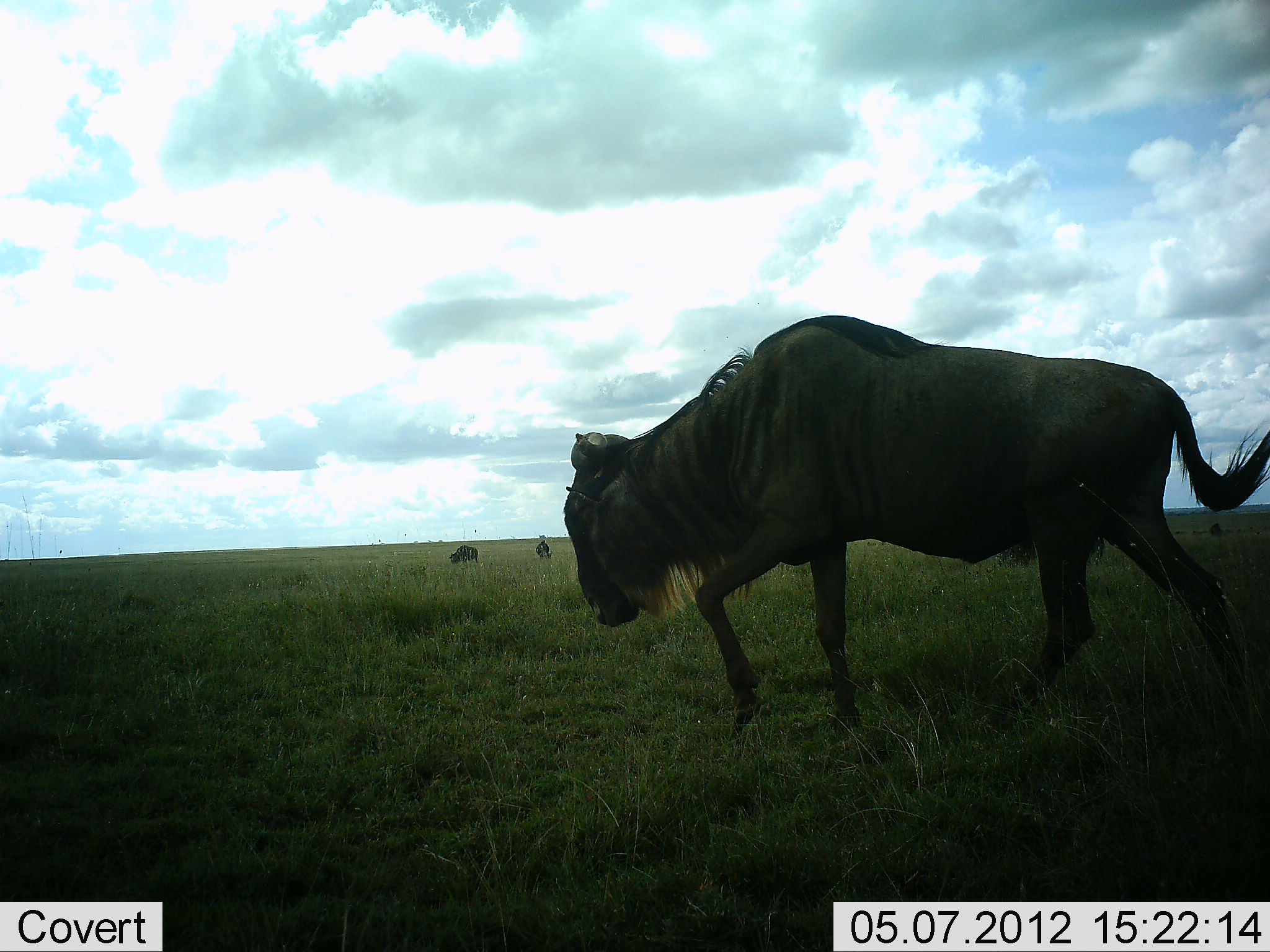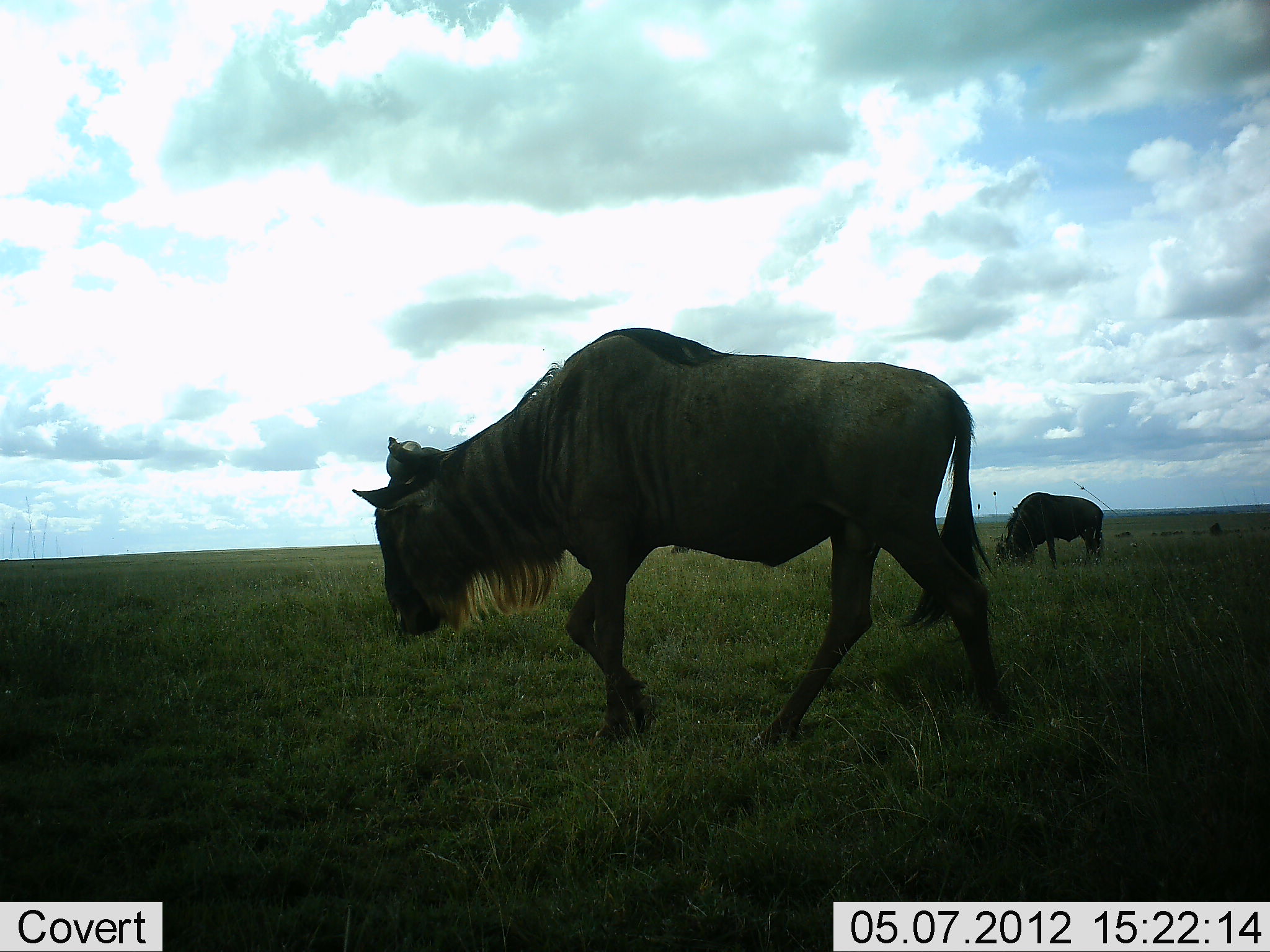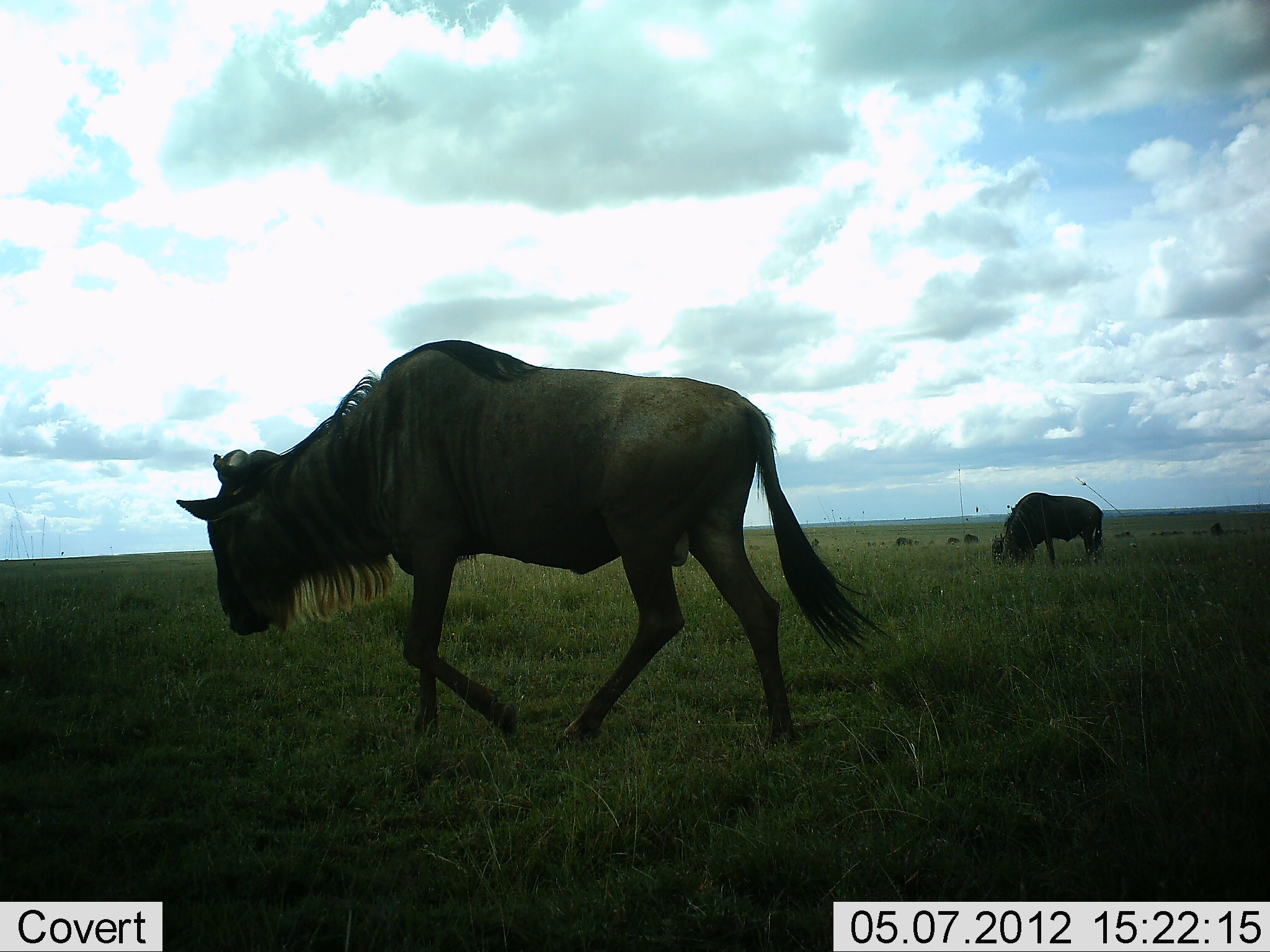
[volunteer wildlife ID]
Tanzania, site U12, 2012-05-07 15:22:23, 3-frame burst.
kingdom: Animalia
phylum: Chordata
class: Mammalia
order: Artiodactyla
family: Bovidae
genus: Connochaetes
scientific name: Connochaetes taurinus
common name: blue wildebeest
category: wildebeest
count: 7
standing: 30%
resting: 10%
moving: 100%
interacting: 0%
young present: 0%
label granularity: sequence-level